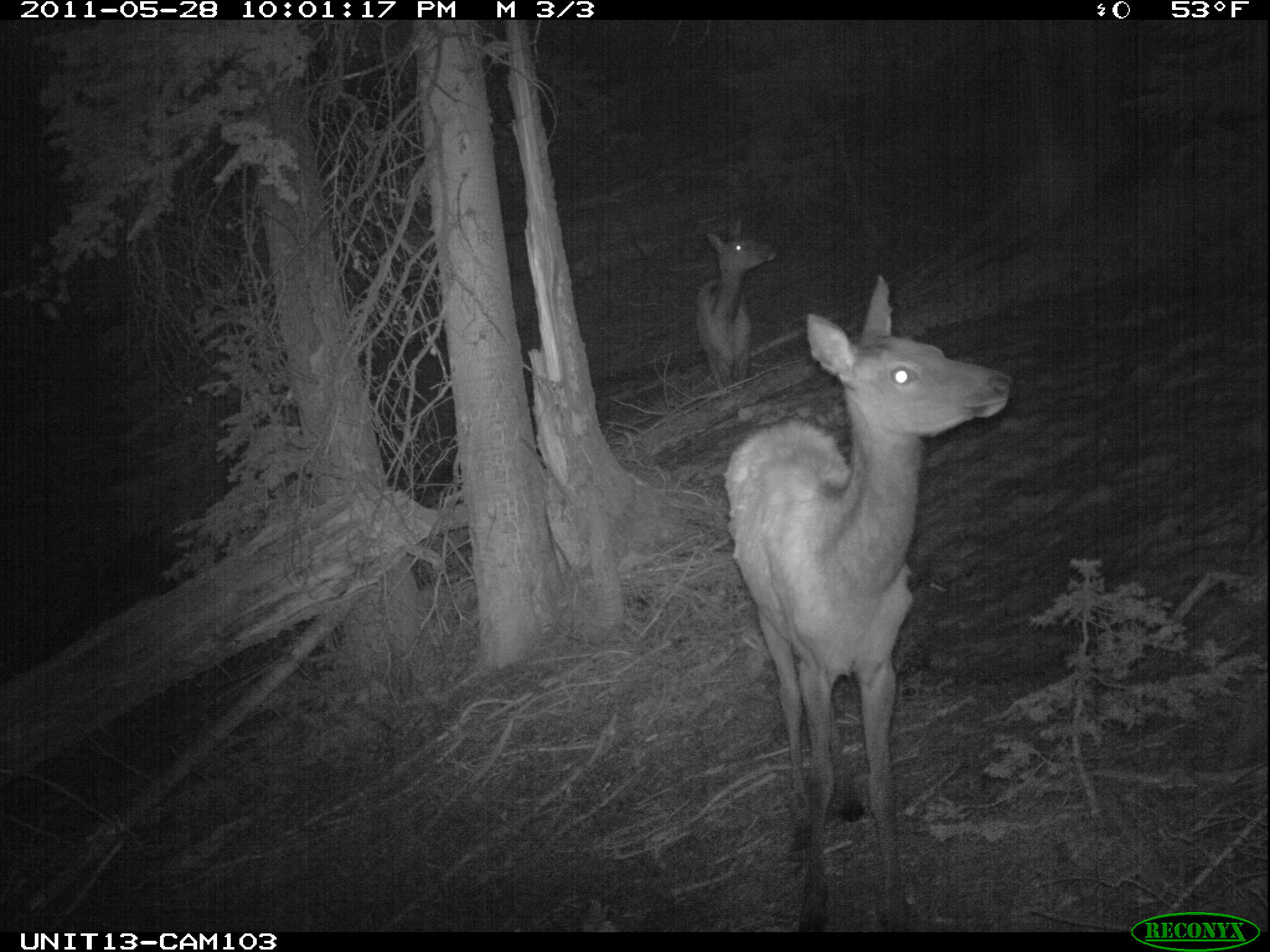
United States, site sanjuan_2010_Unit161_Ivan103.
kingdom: Animalia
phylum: Chordata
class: Mammalia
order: Artiodactyla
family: Cervidae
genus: Cervus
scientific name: Cervus elaphus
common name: red deer